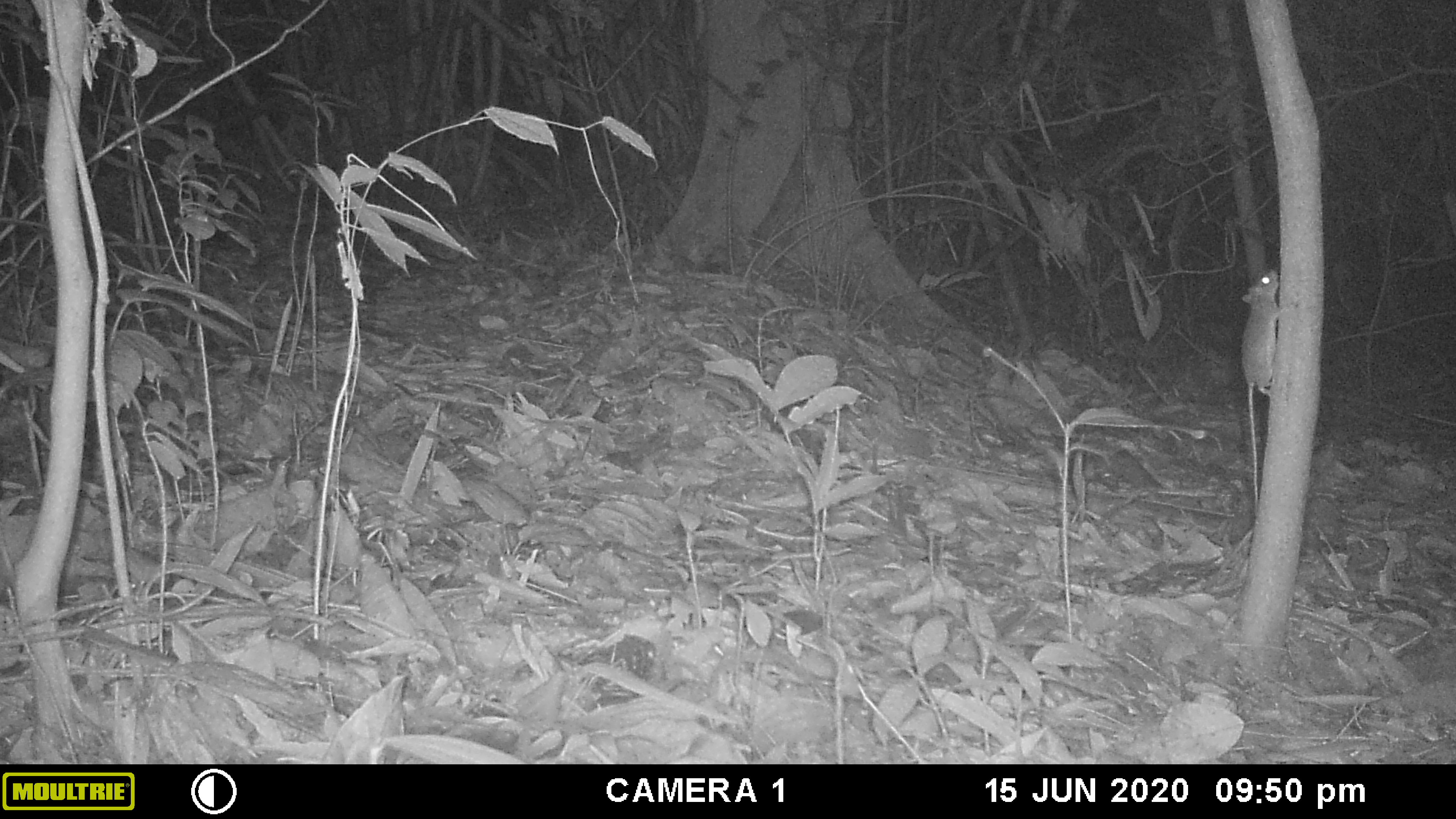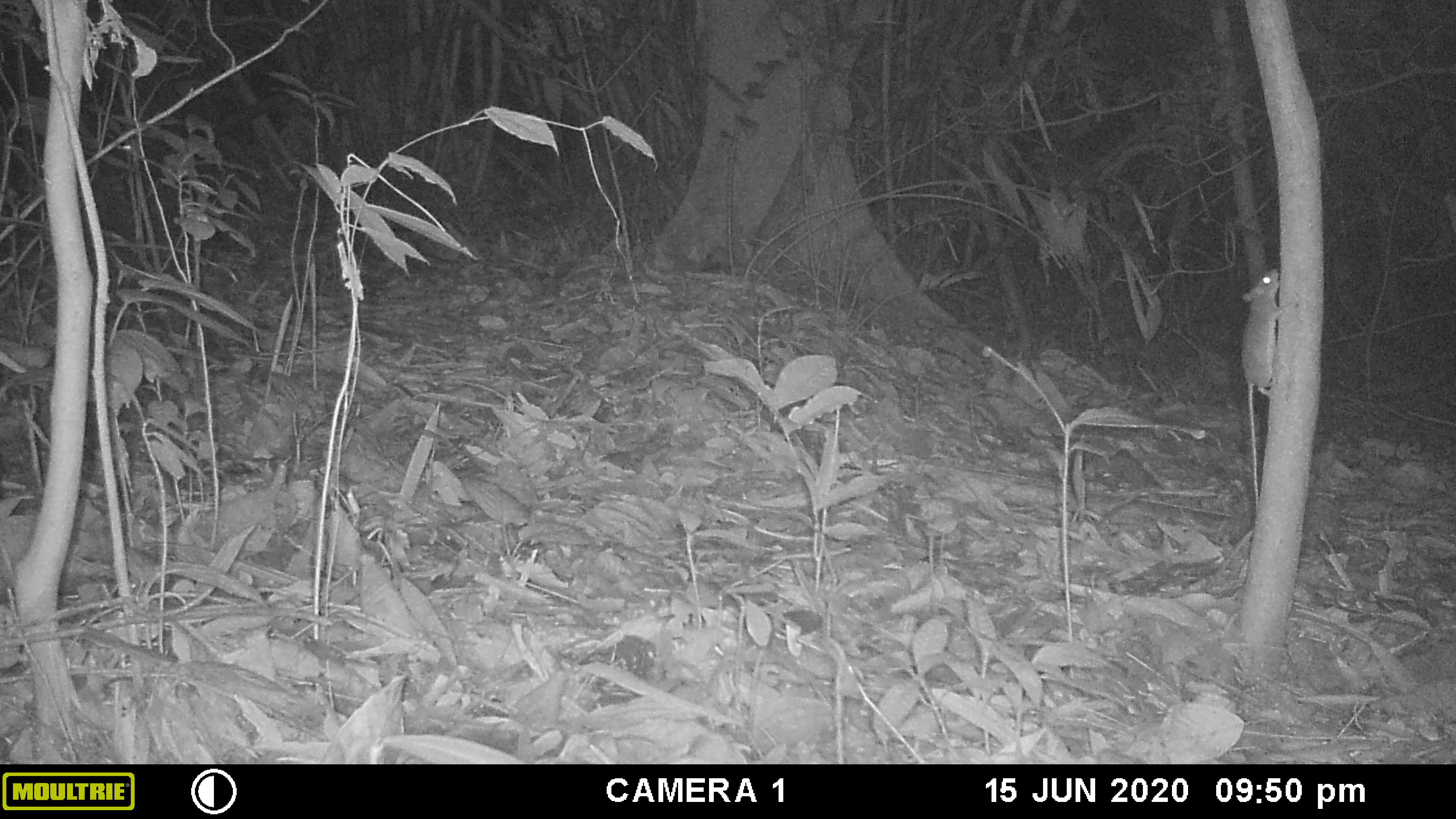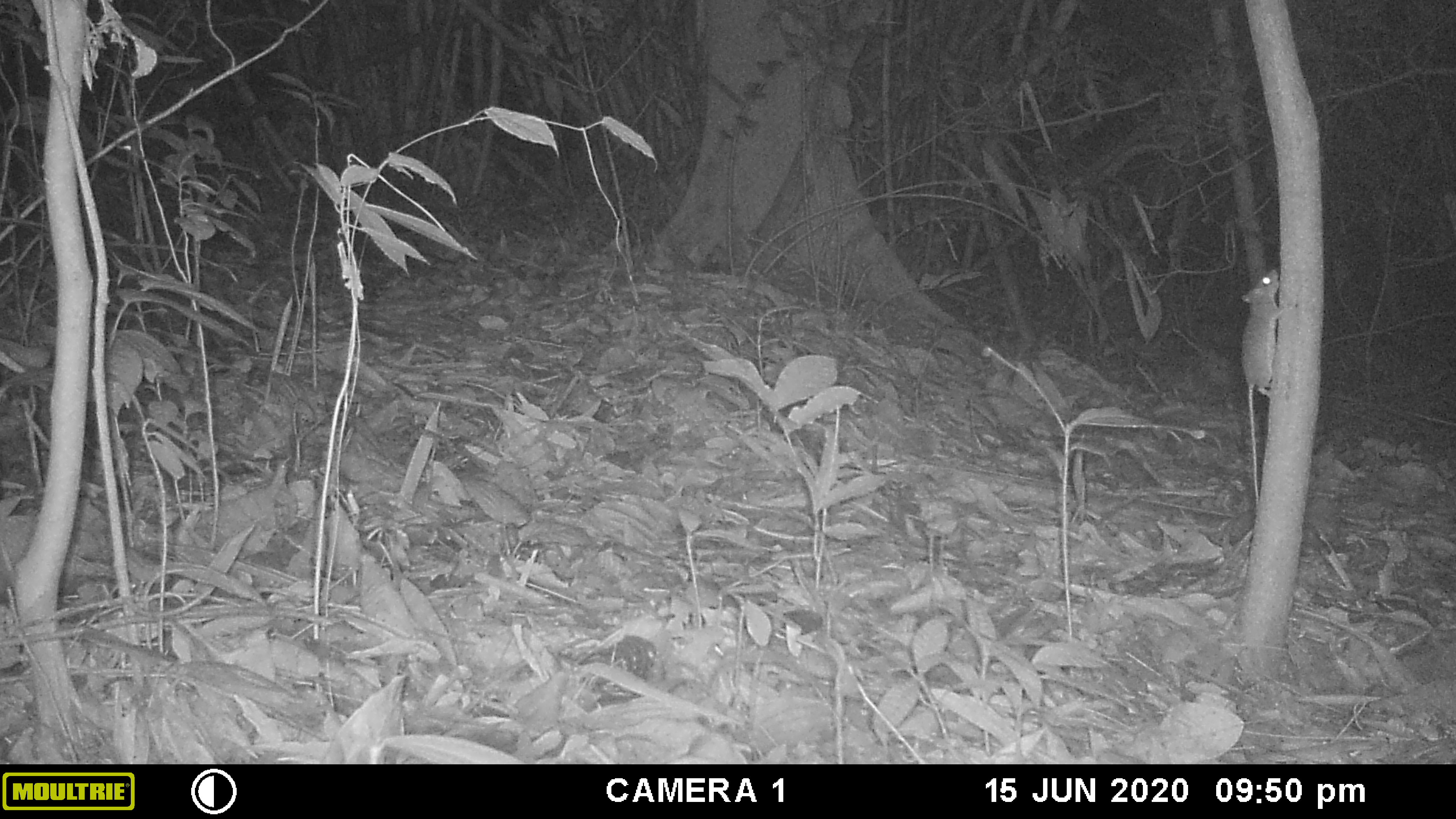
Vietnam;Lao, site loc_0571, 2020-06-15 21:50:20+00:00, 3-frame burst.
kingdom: Animalia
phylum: Chordata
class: Mammalia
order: Rodentia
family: Muridae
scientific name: Muridae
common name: old-world mice and rats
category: unidentified murid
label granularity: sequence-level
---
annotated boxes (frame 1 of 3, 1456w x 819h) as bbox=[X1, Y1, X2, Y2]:
unidentified murid: bbox=[1240, 269, 1280, 506]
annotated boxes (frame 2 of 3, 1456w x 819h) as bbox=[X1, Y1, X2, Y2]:
unidentified murid: bbox=[1242, 267, 1280, 505]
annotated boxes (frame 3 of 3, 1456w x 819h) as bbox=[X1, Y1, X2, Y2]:
unidentified murid: bbox=[1238, 266, 1294, 504]